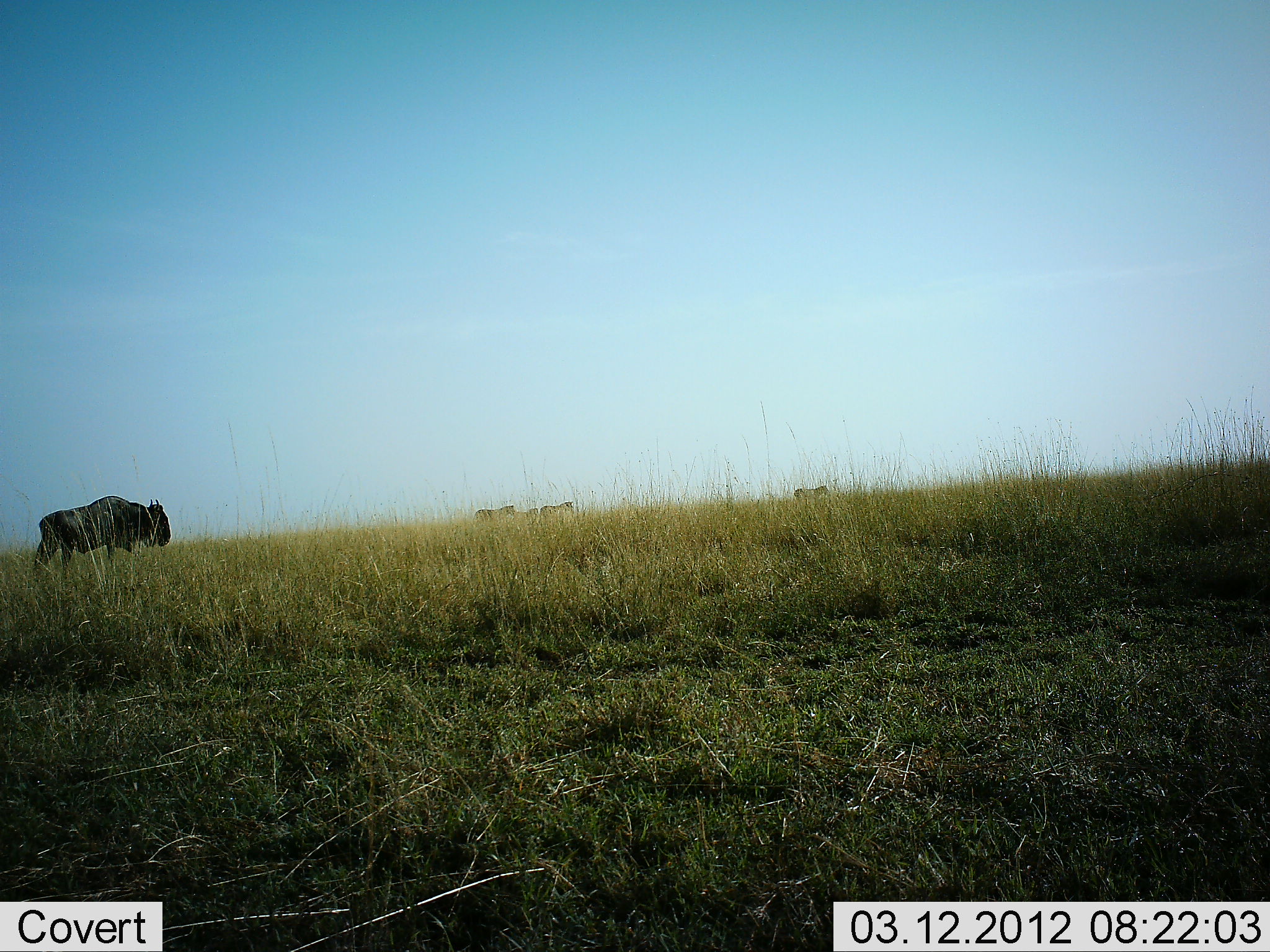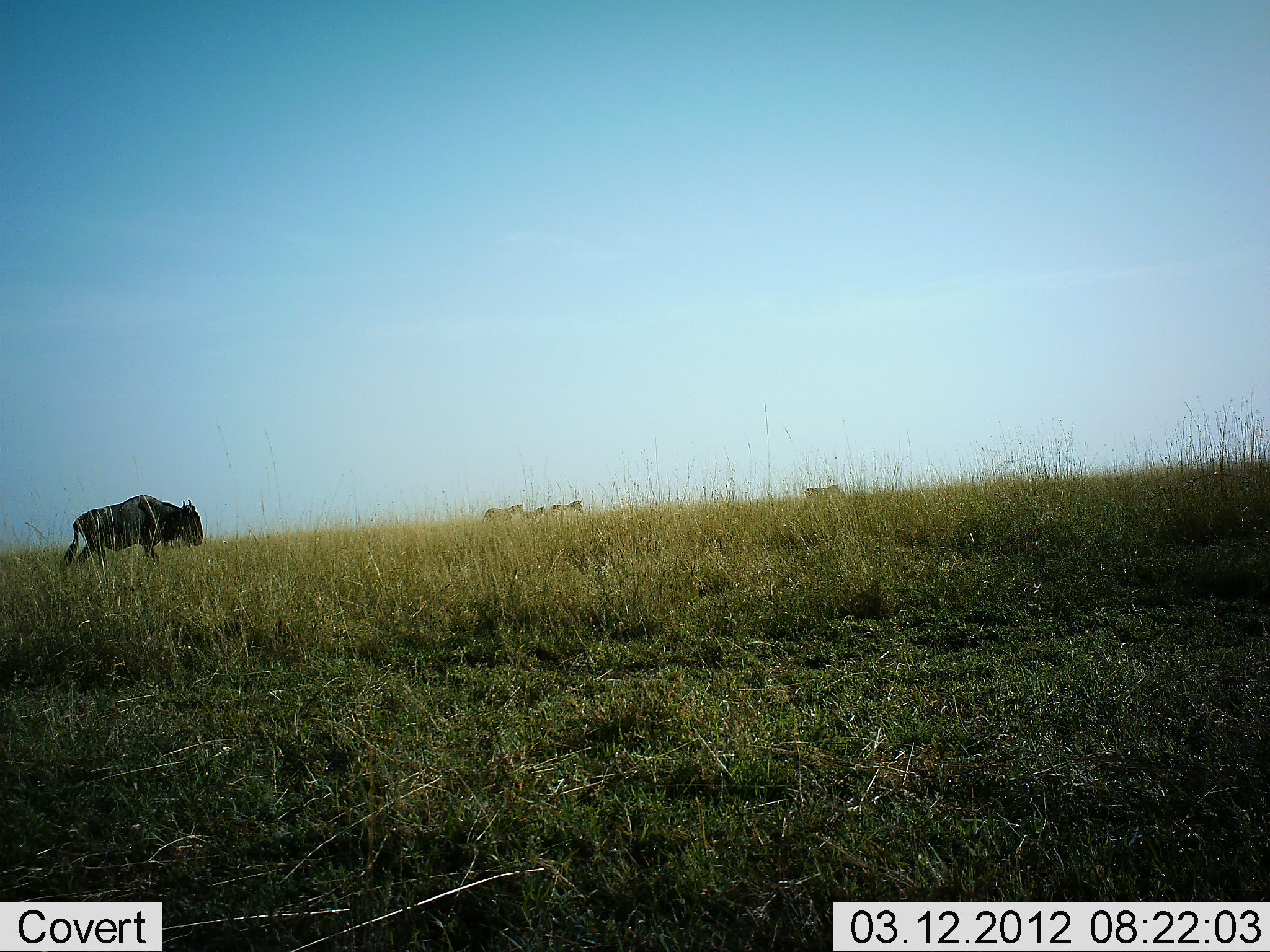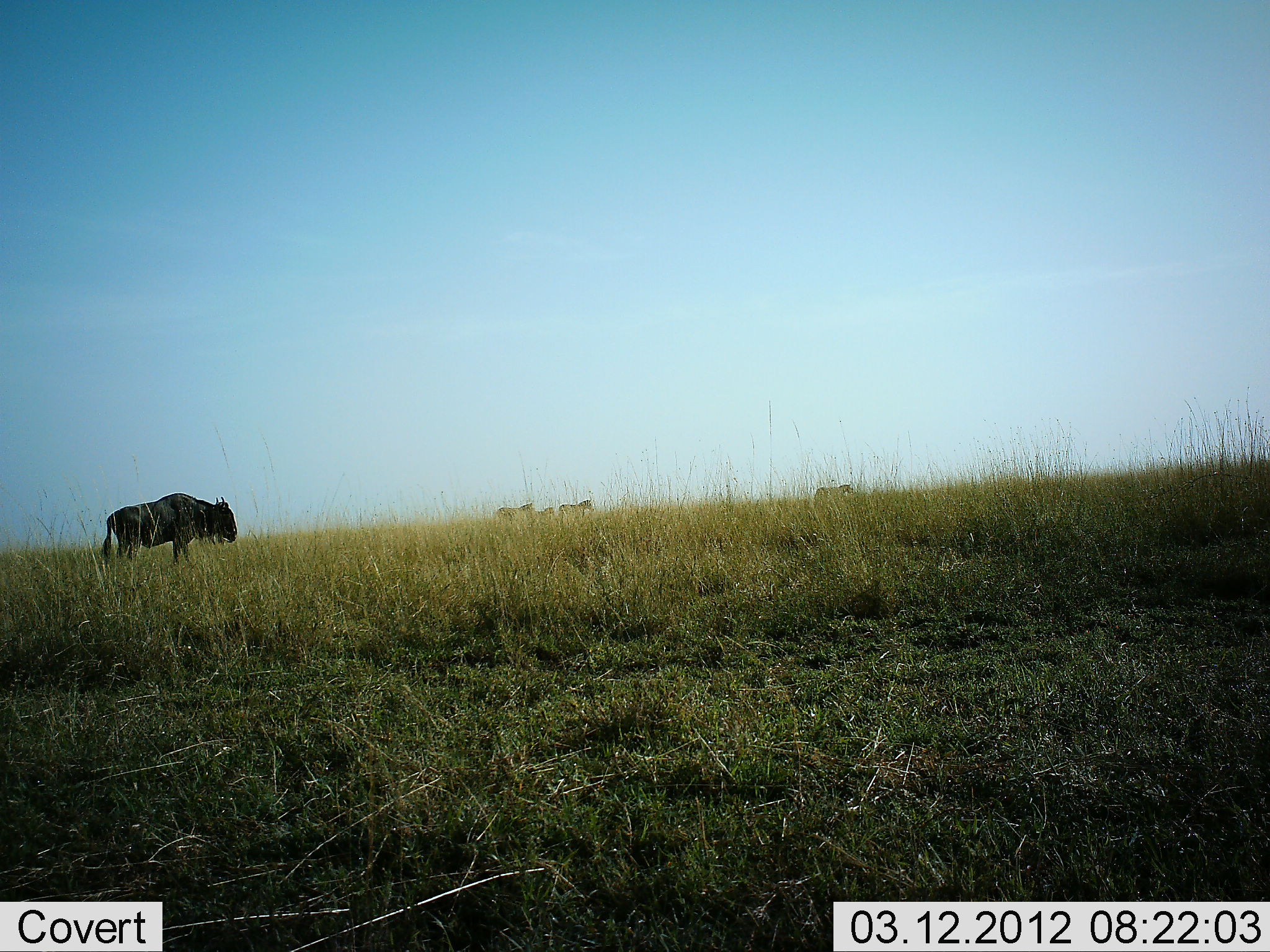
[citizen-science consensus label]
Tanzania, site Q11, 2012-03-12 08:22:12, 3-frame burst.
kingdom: Animalia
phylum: Chordata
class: Mammalia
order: Artiodactyla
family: Bovidae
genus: Connochaetes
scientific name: Connochaetes taurinus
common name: blue wildebeest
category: wildebeest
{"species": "wildebeest (blue wildebeest) (Connochaetes taurinus)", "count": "5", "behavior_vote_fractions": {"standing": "4%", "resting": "0%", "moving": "100%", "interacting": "0%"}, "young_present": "0%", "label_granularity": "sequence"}